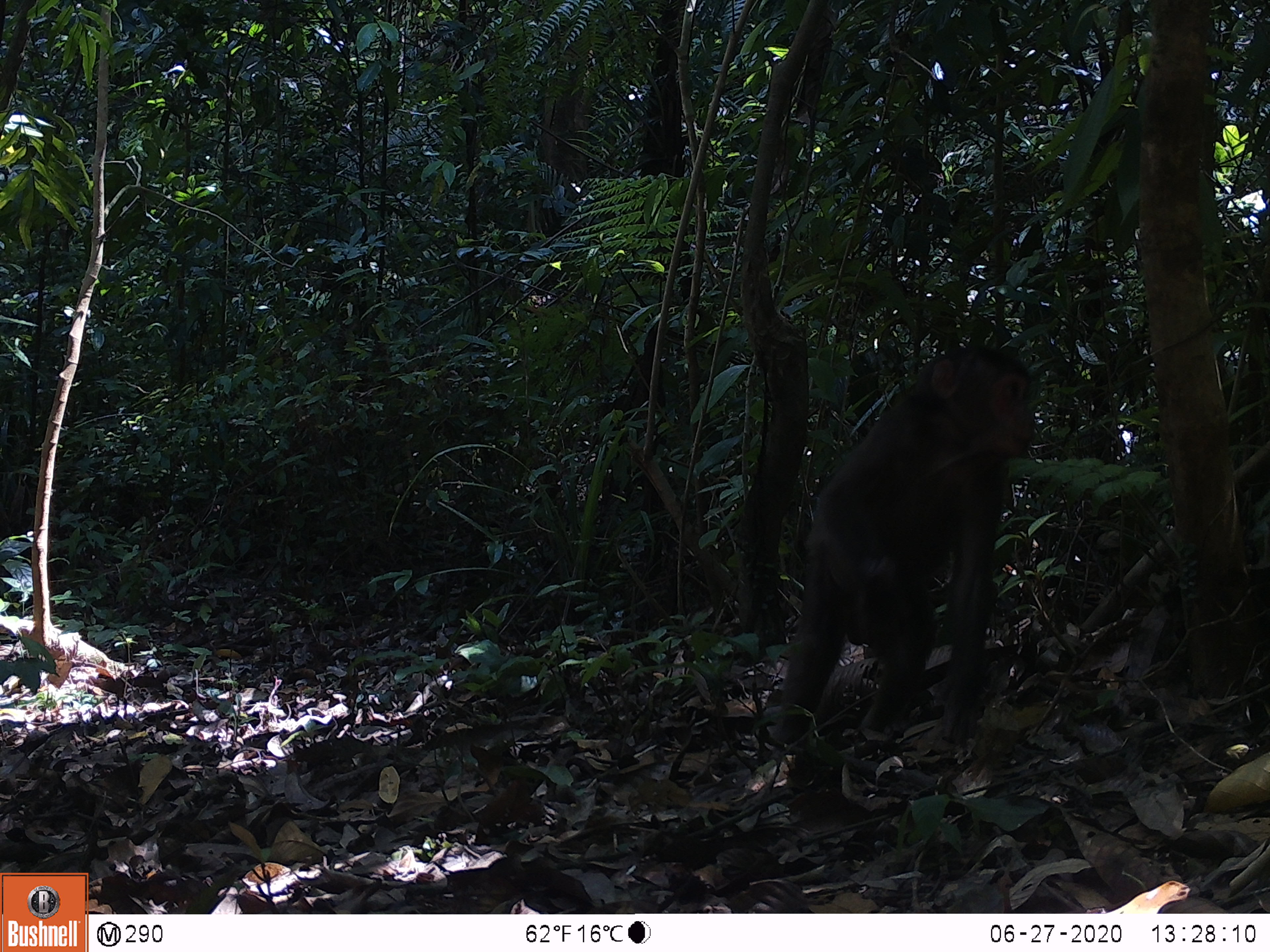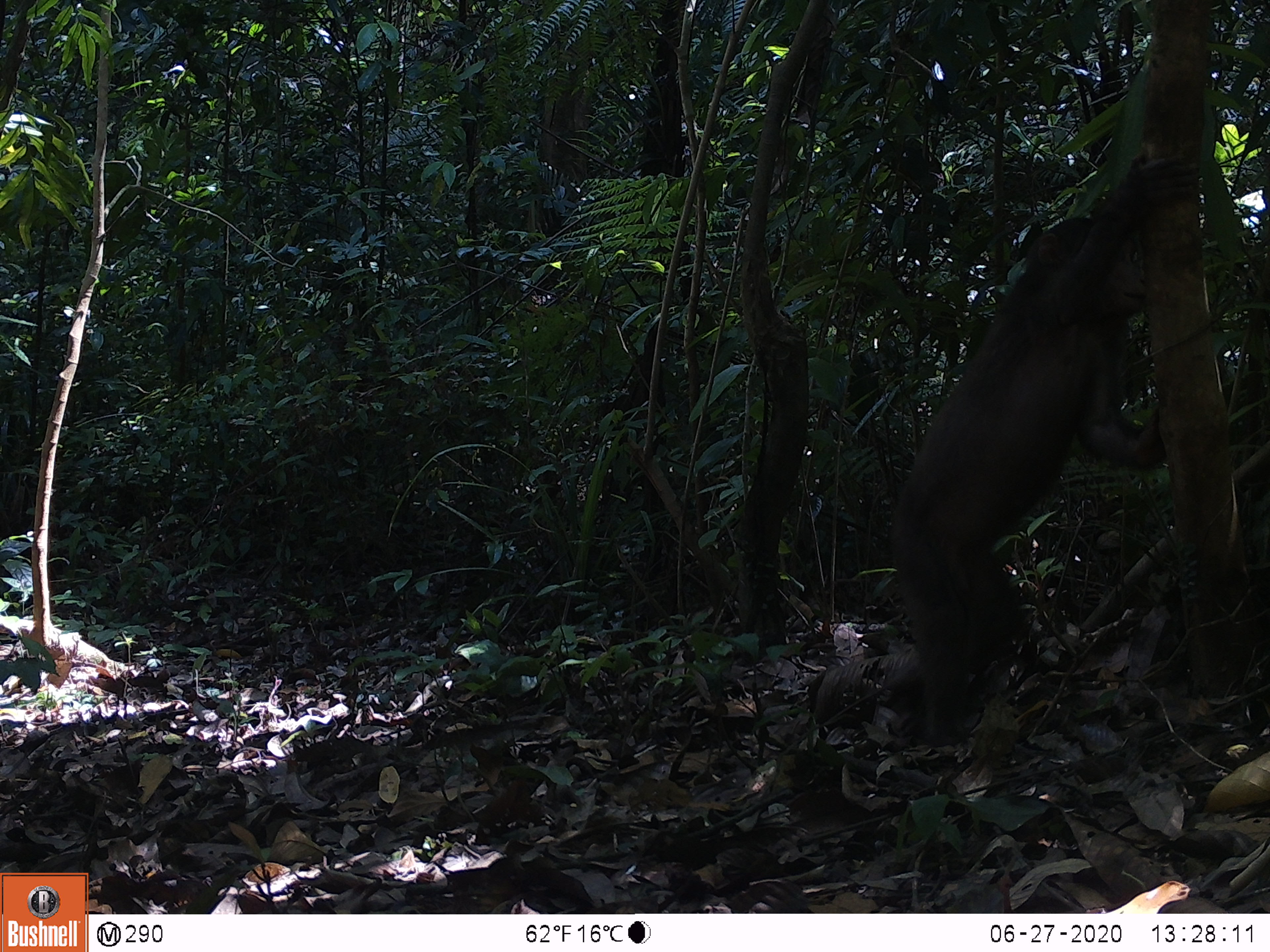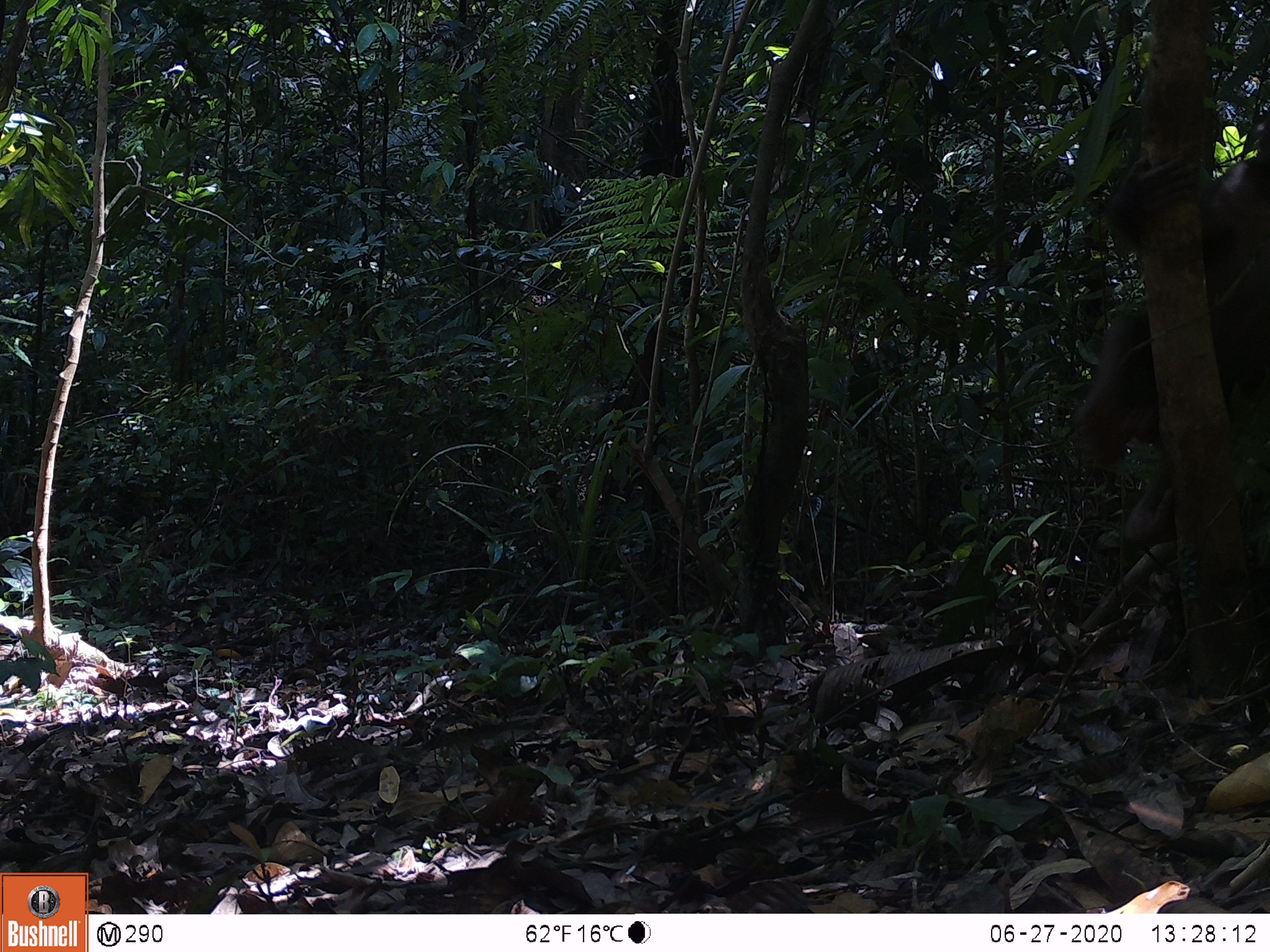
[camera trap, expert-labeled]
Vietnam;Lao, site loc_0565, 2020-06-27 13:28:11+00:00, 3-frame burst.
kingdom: Animalia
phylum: Chordata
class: Mammalia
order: Primates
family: Cercopithecidae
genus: Macaca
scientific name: Macaca arctoides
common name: stump-tailed macaque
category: stump tailed macaque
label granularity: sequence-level